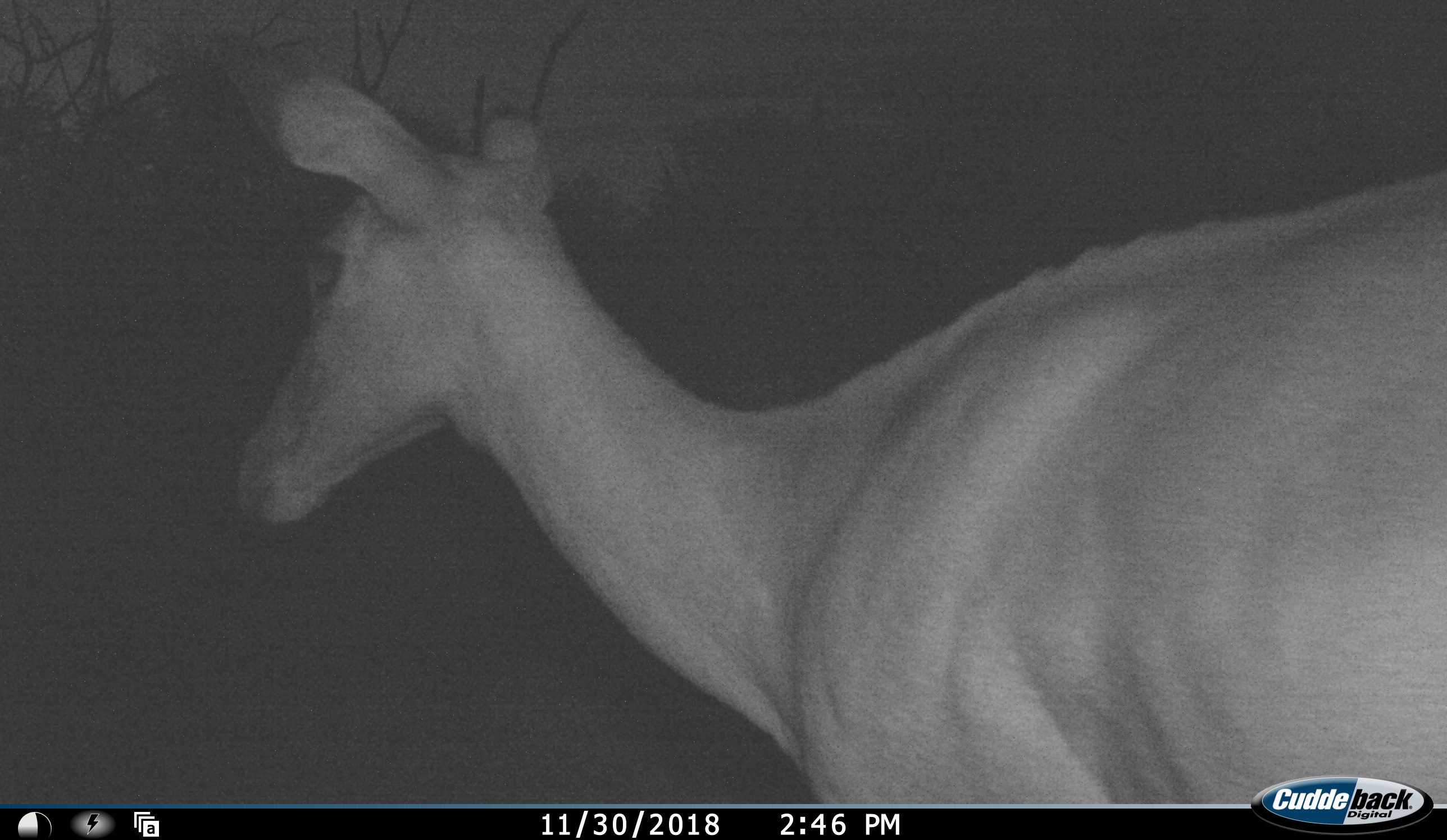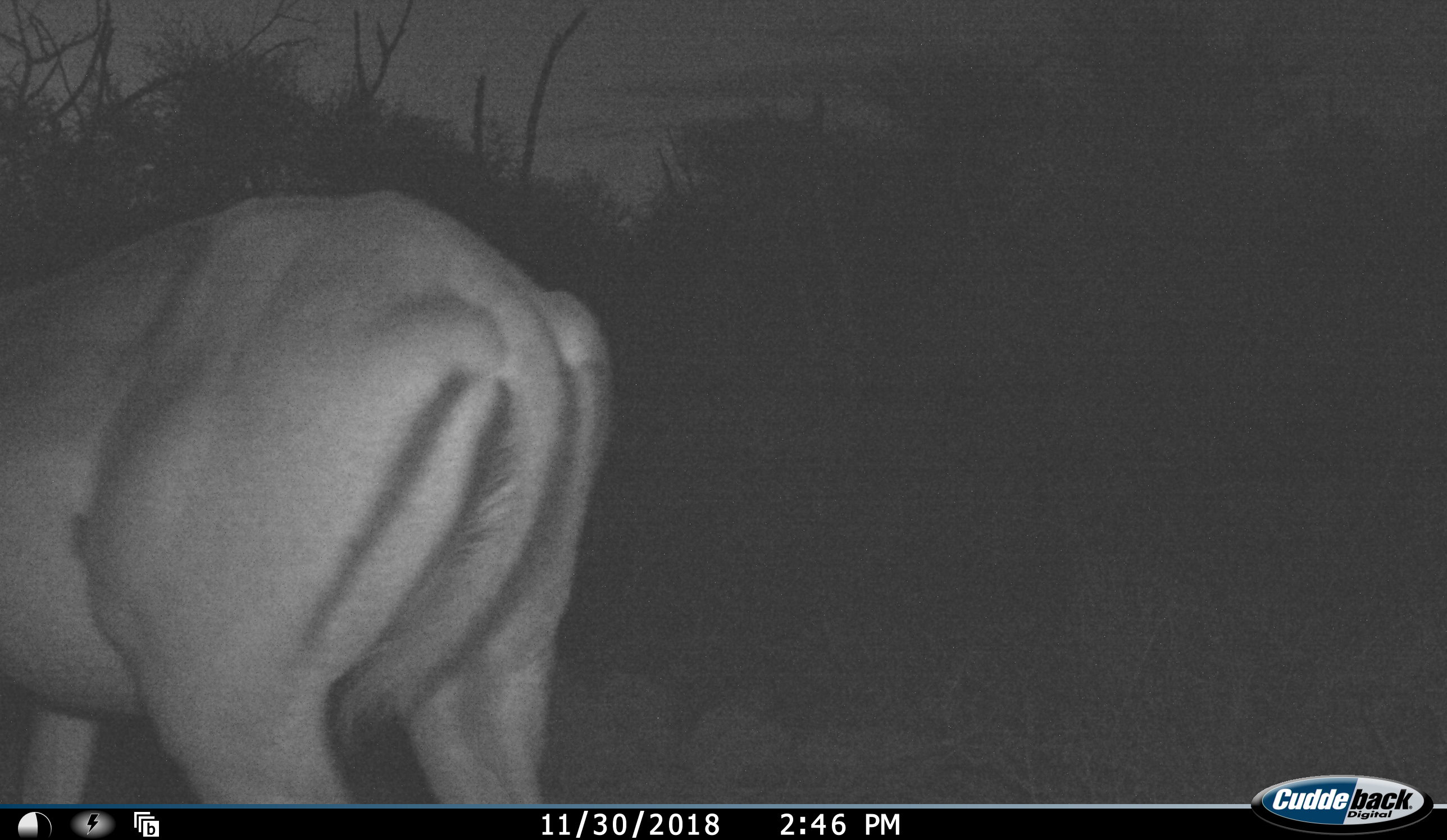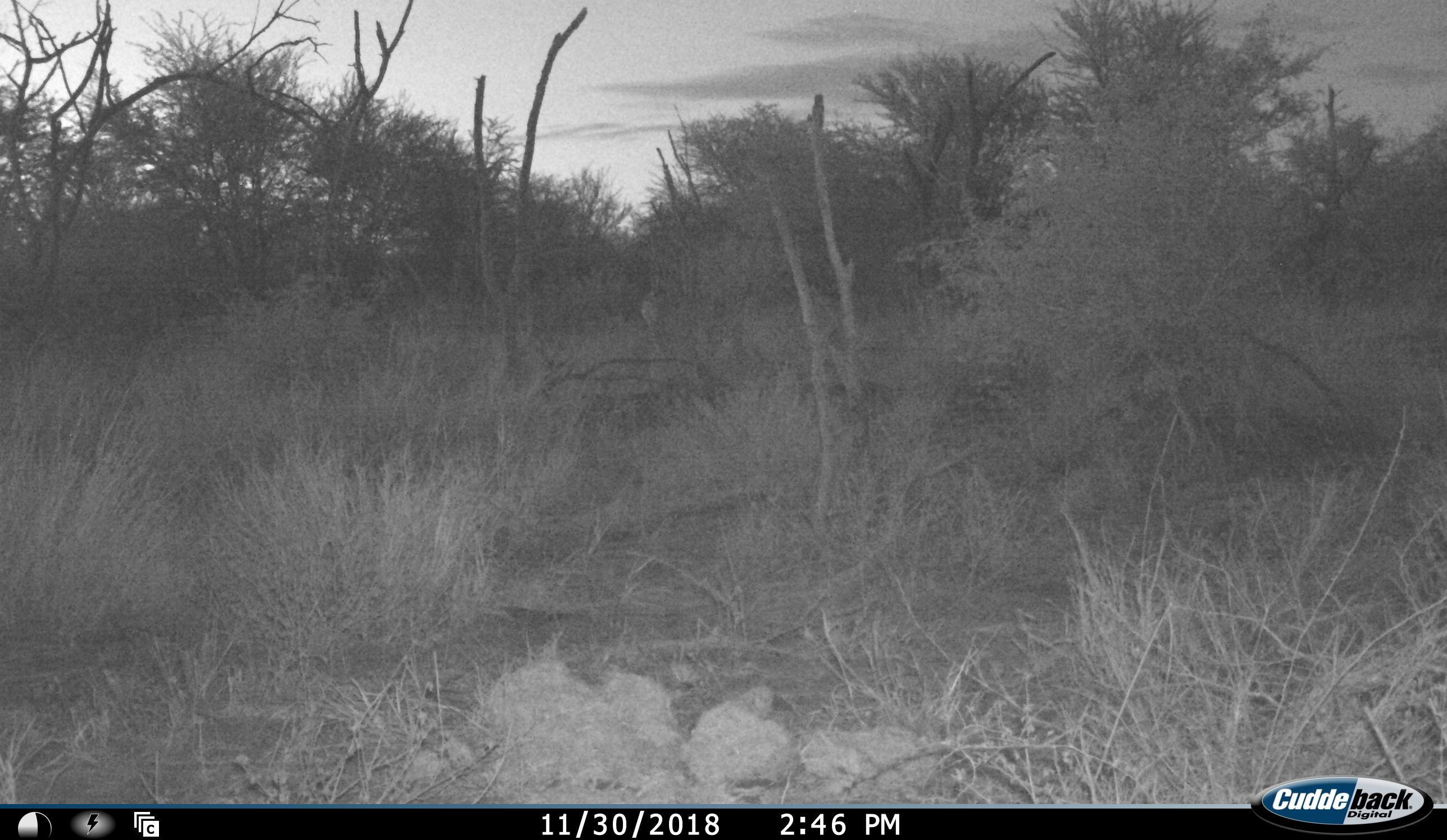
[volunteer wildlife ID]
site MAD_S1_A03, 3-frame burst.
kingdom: Animalia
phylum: Chordata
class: Mammalia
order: Artiodactyla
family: Bovidae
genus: Aepyceros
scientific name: Aepyceros melampus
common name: impala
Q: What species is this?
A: Impala (Aepyceros melampus).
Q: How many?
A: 1.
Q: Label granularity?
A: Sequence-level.